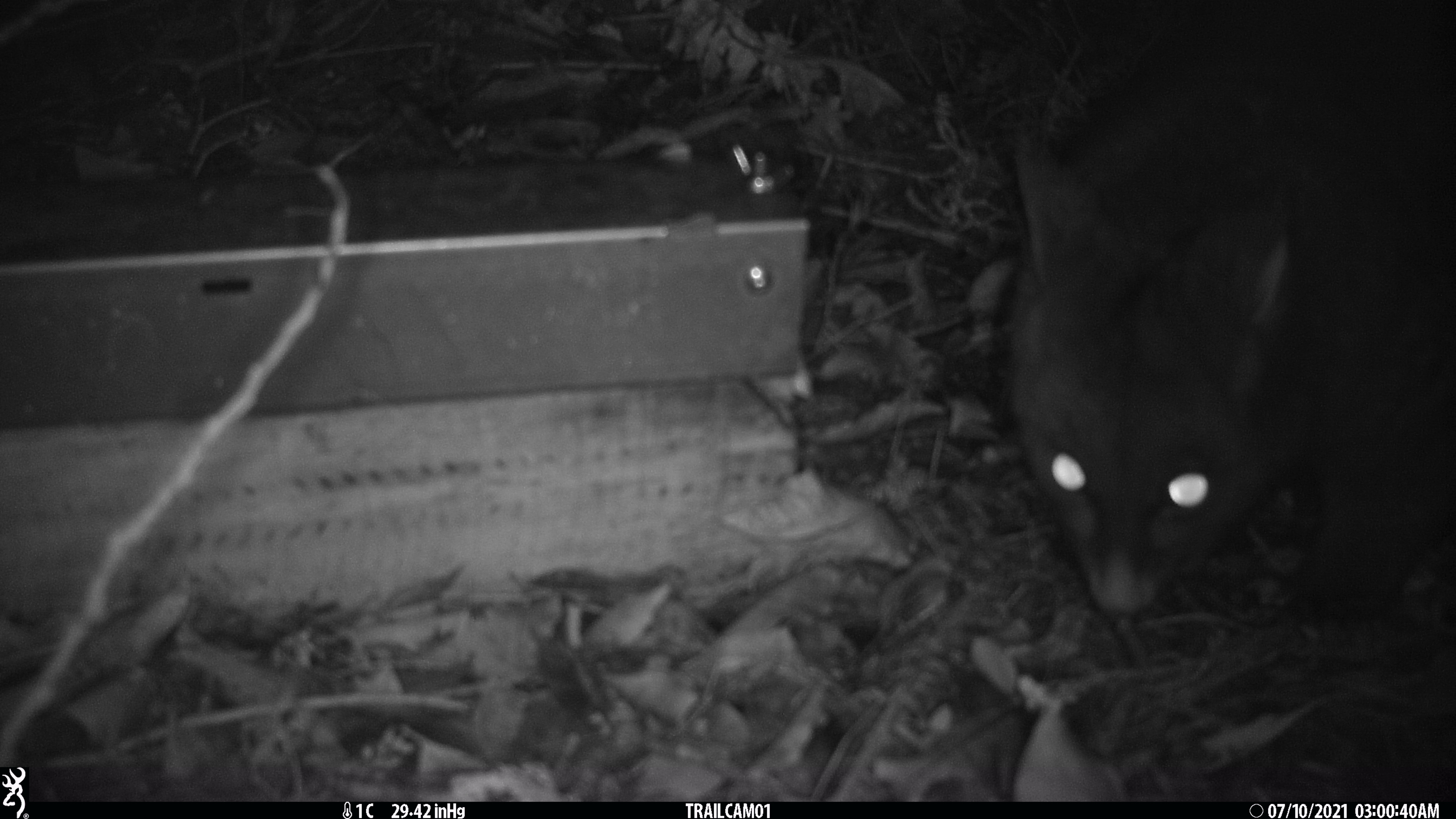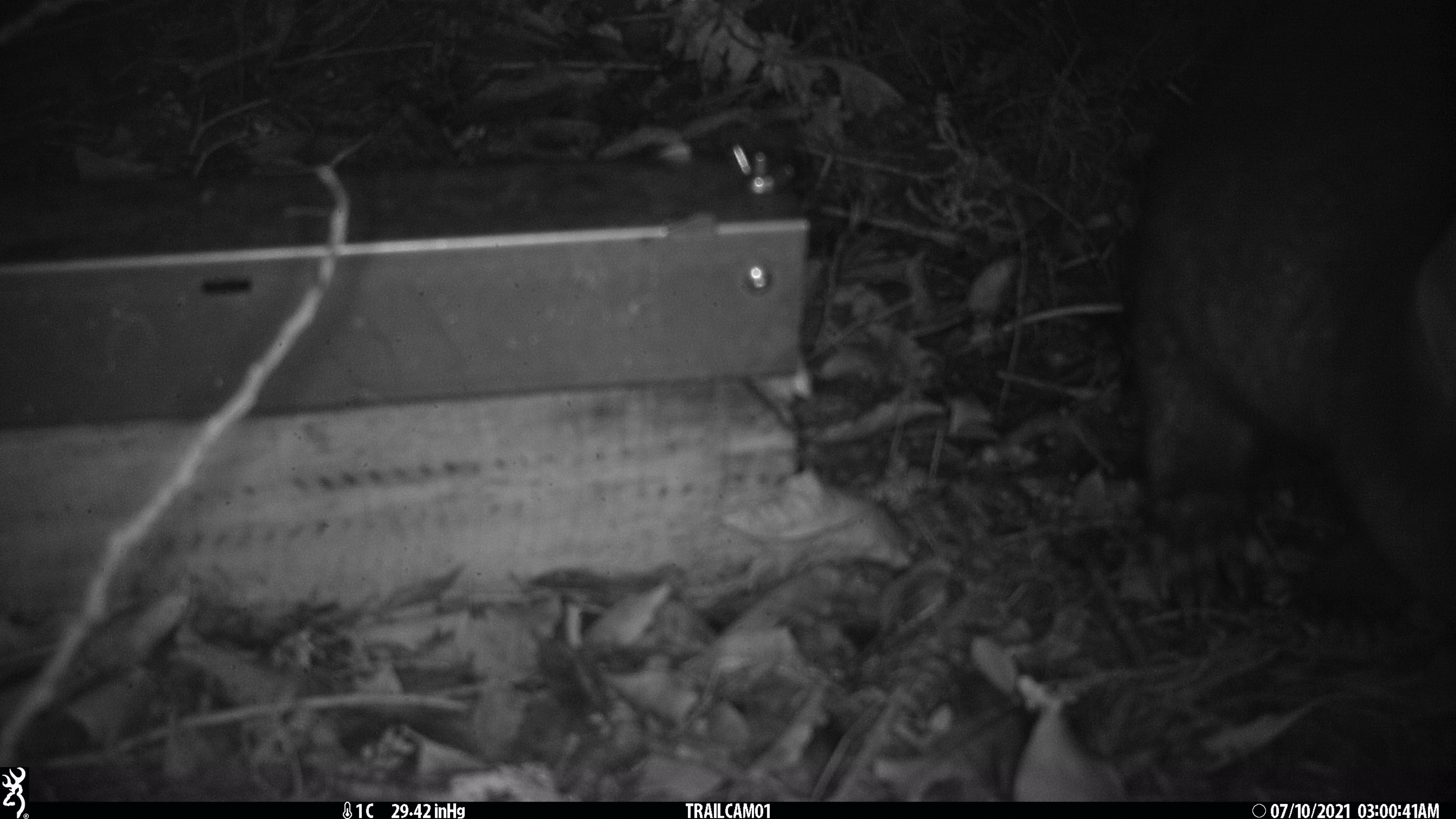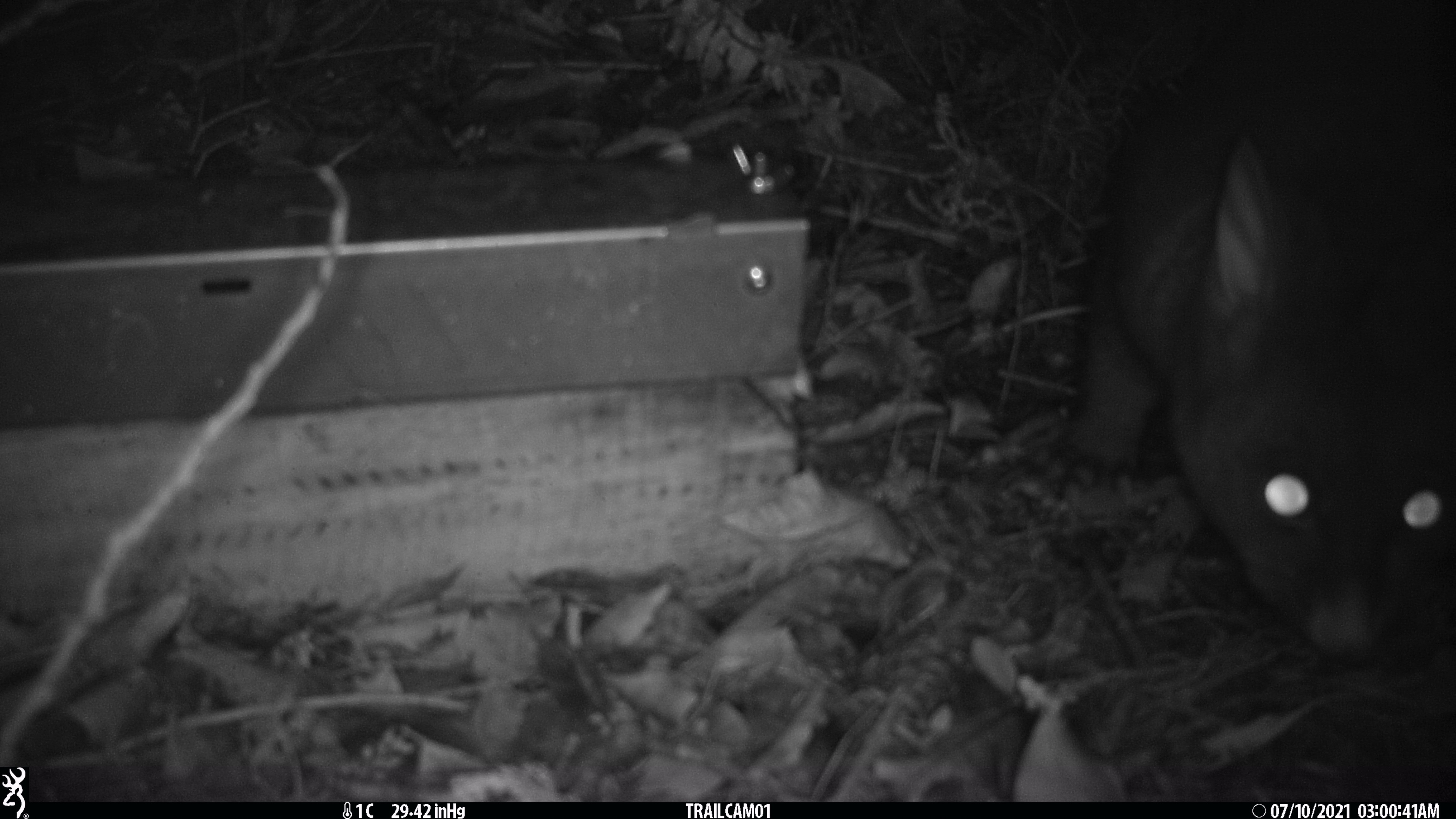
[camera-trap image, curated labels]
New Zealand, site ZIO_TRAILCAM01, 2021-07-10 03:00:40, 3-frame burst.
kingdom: Animalia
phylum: Chordata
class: Mammalia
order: Diprotodontia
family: Phalangeridae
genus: Trichosurus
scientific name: Trichosurus vulpecula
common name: common brushtail possum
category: possum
Possum (common brushtail possum) (Trichosurus vulpecula).